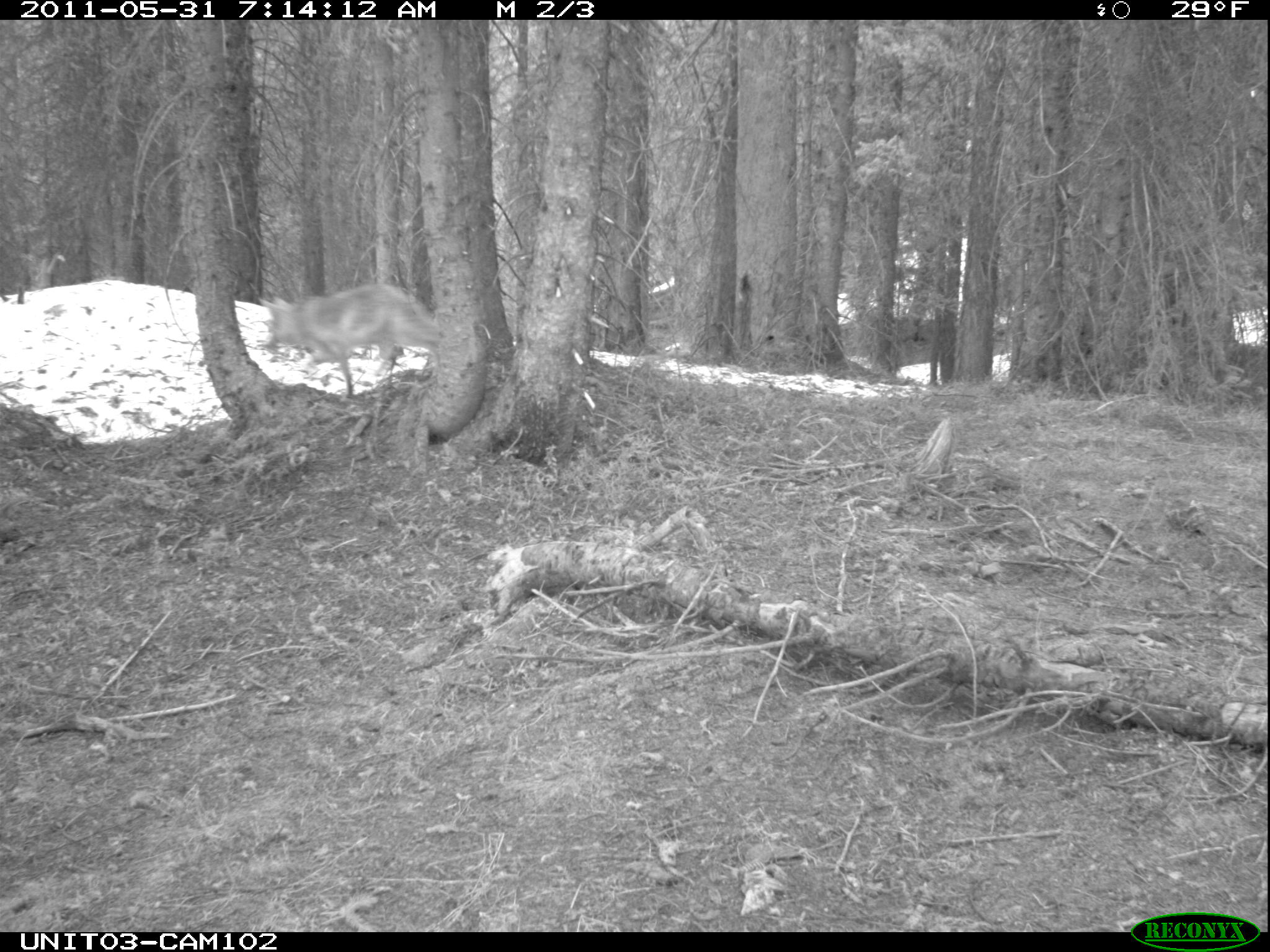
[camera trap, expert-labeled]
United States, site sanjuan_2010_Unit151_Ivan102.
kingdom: Animalia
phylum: Chordata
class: Mammalia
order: Carnivora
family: Canidae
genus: Canis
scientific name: Canis latrans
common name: coyote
Canis latrans (coyote).